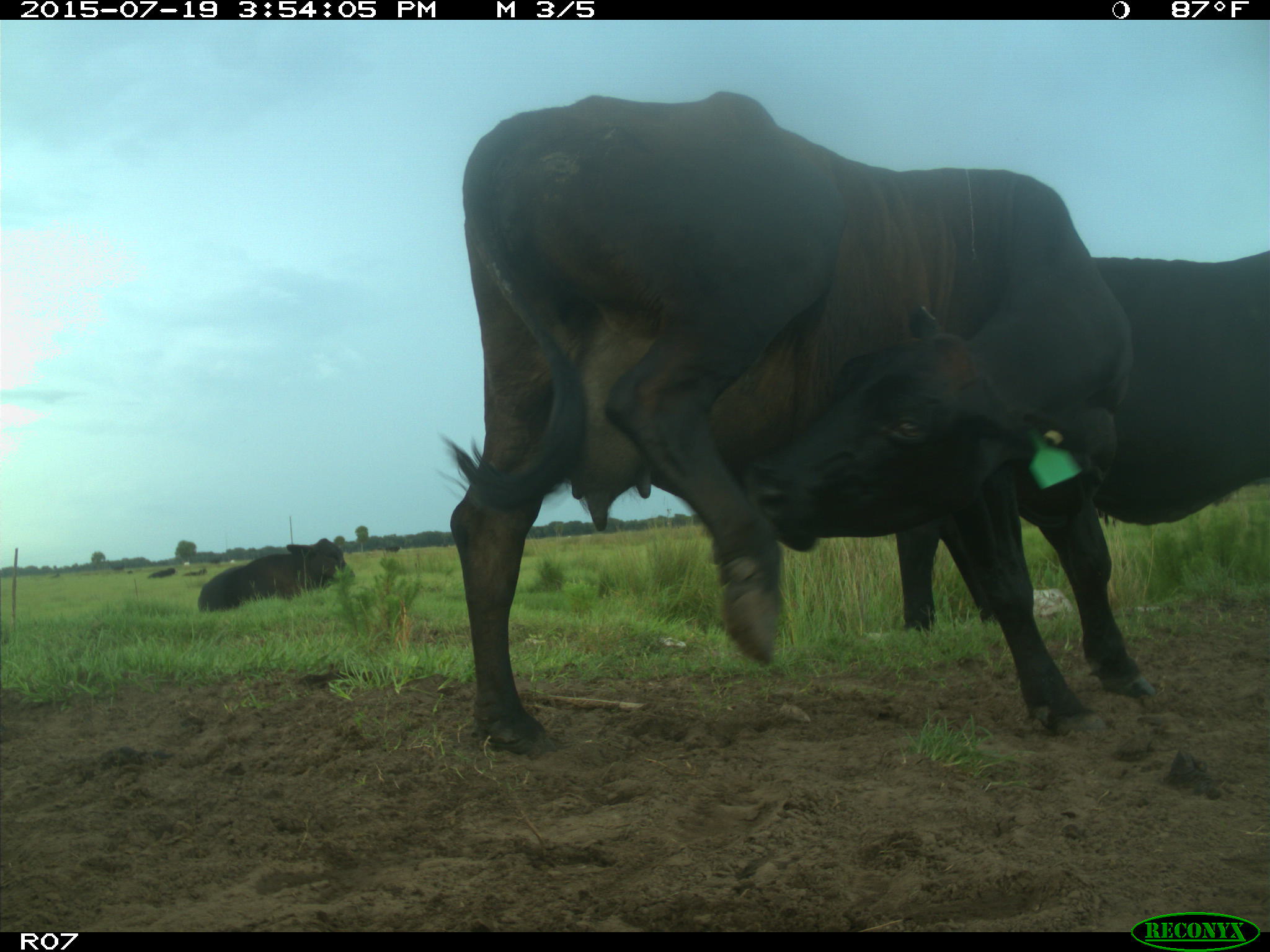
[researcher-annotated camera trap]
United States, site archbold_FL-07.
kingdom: Animalia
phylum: Chordata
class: Mammalia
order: Artiodactyla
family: Bovidae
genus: Bos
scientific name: Bos taurus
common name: domestic cow